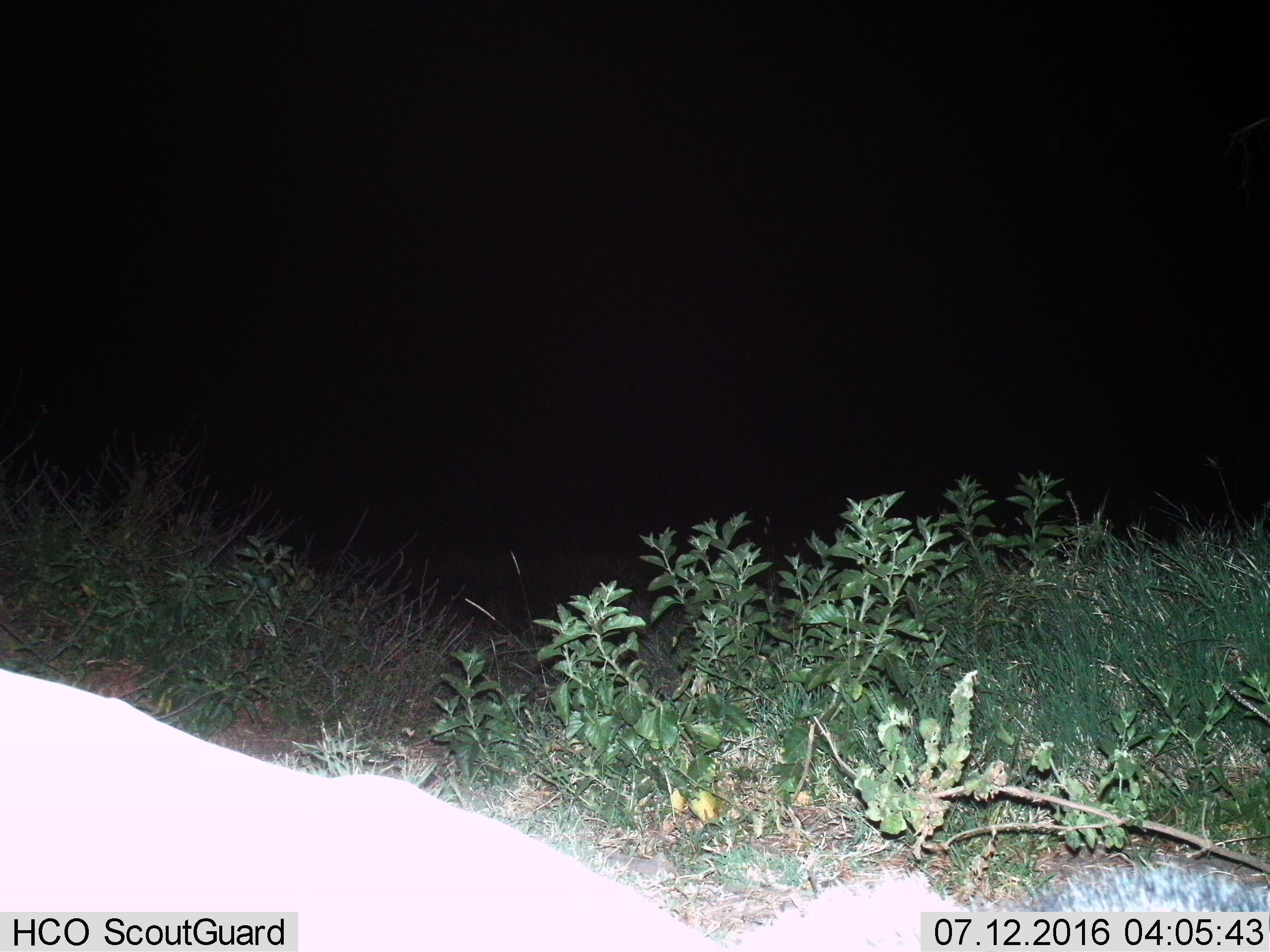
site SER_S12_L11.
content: unidentified animal